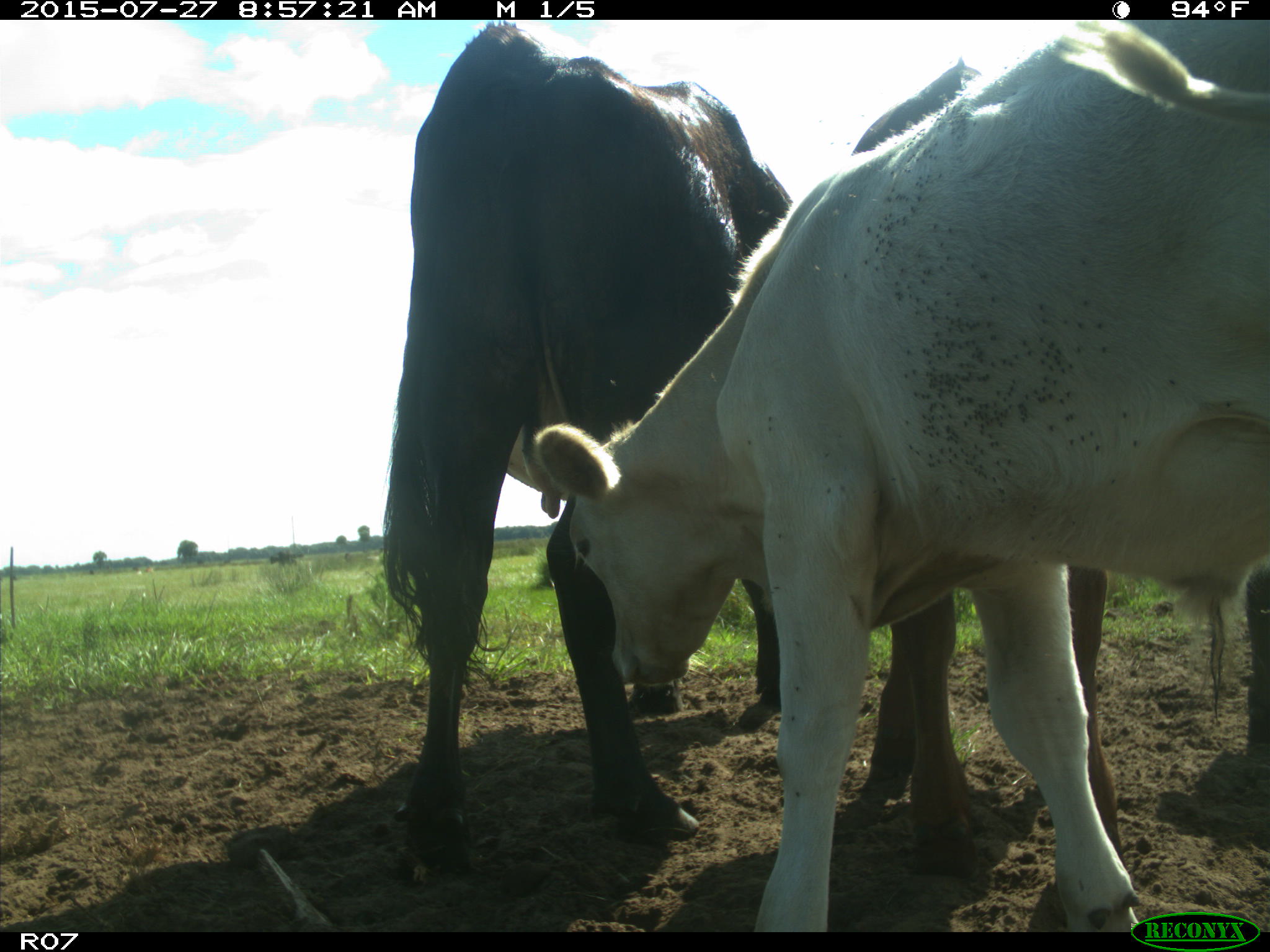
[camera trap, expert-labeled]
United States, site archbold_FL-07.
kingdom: Animalia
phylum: Chordata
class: Mammalia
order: Artiodactyla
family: Bovidae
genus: Bos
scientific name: Bos taurus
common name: domestic cow